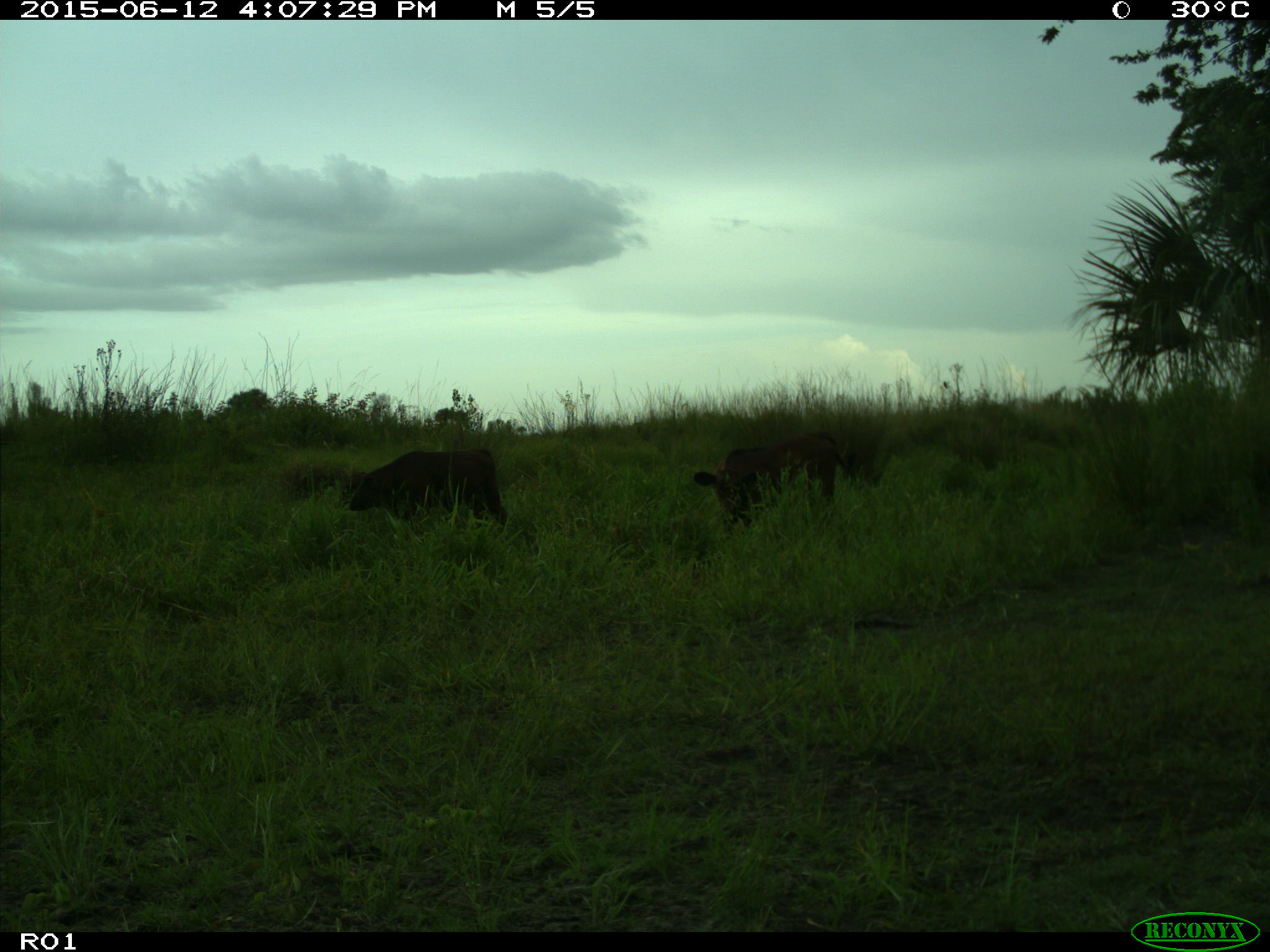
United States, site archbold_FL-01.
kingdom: Animalia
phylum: Chordata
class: Mammalia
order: Artiodactyla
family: Bovidae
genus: Bos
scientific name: Bos taurus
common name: domestic cow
Bos taurus (domestic cow).